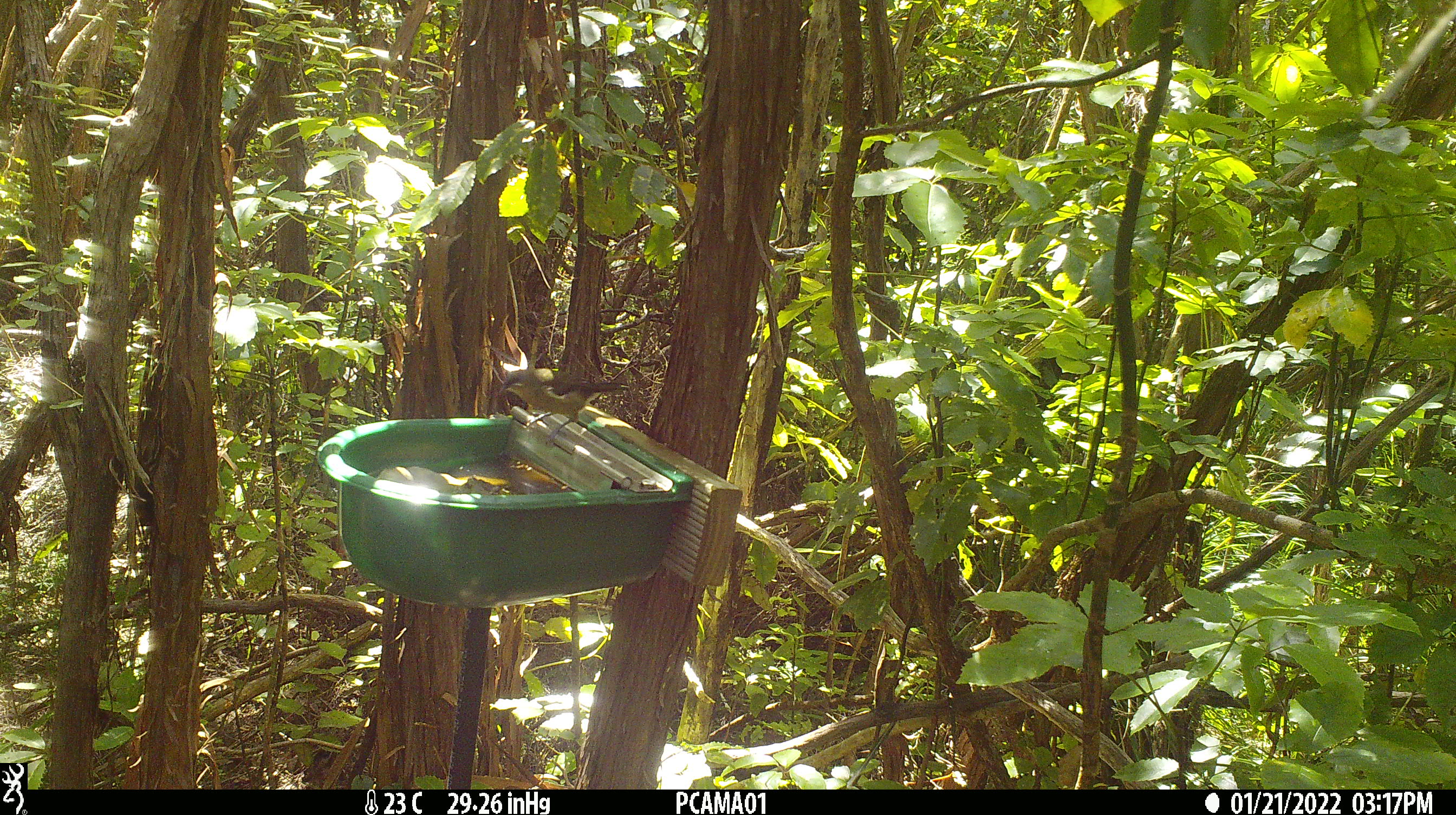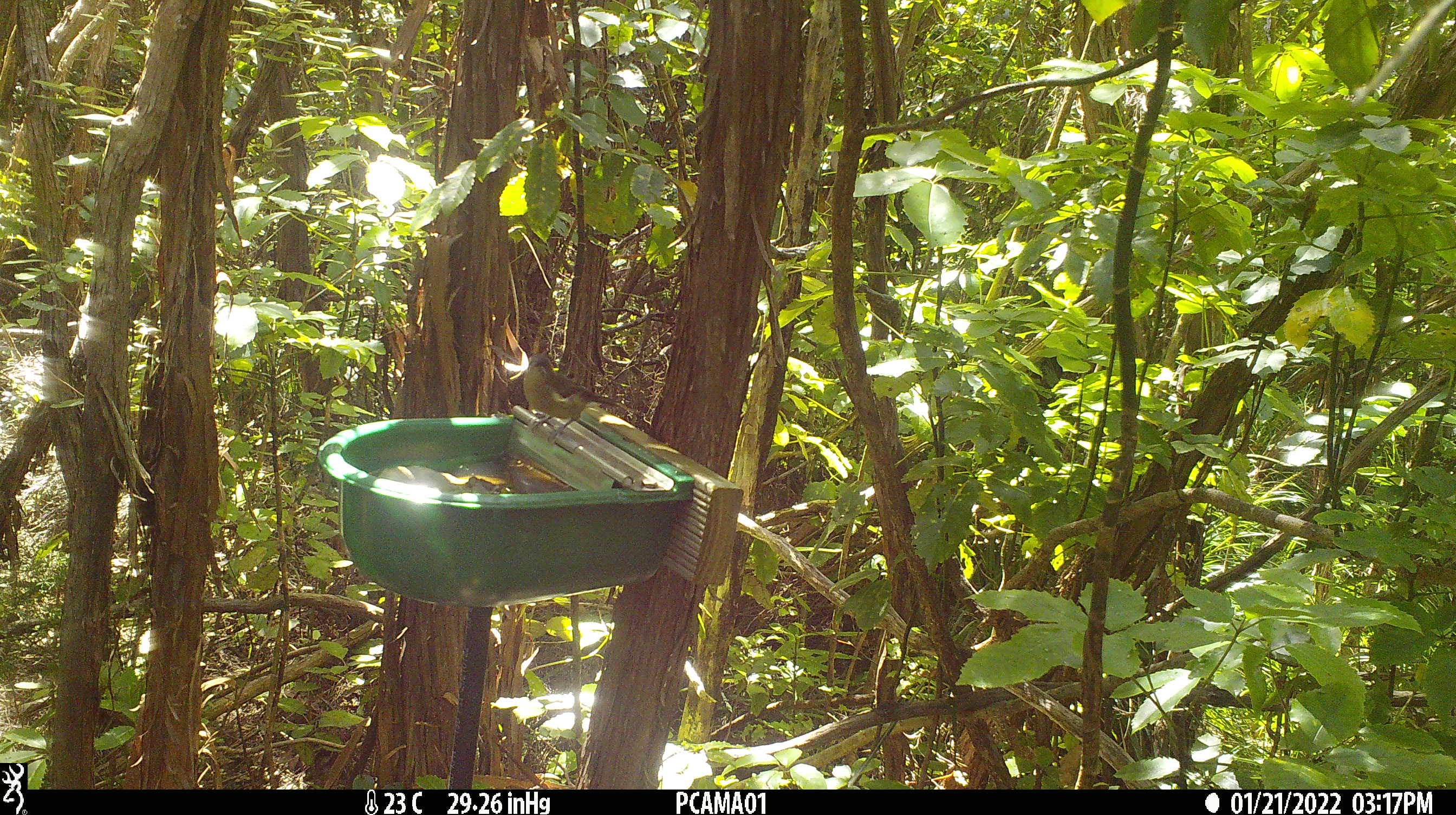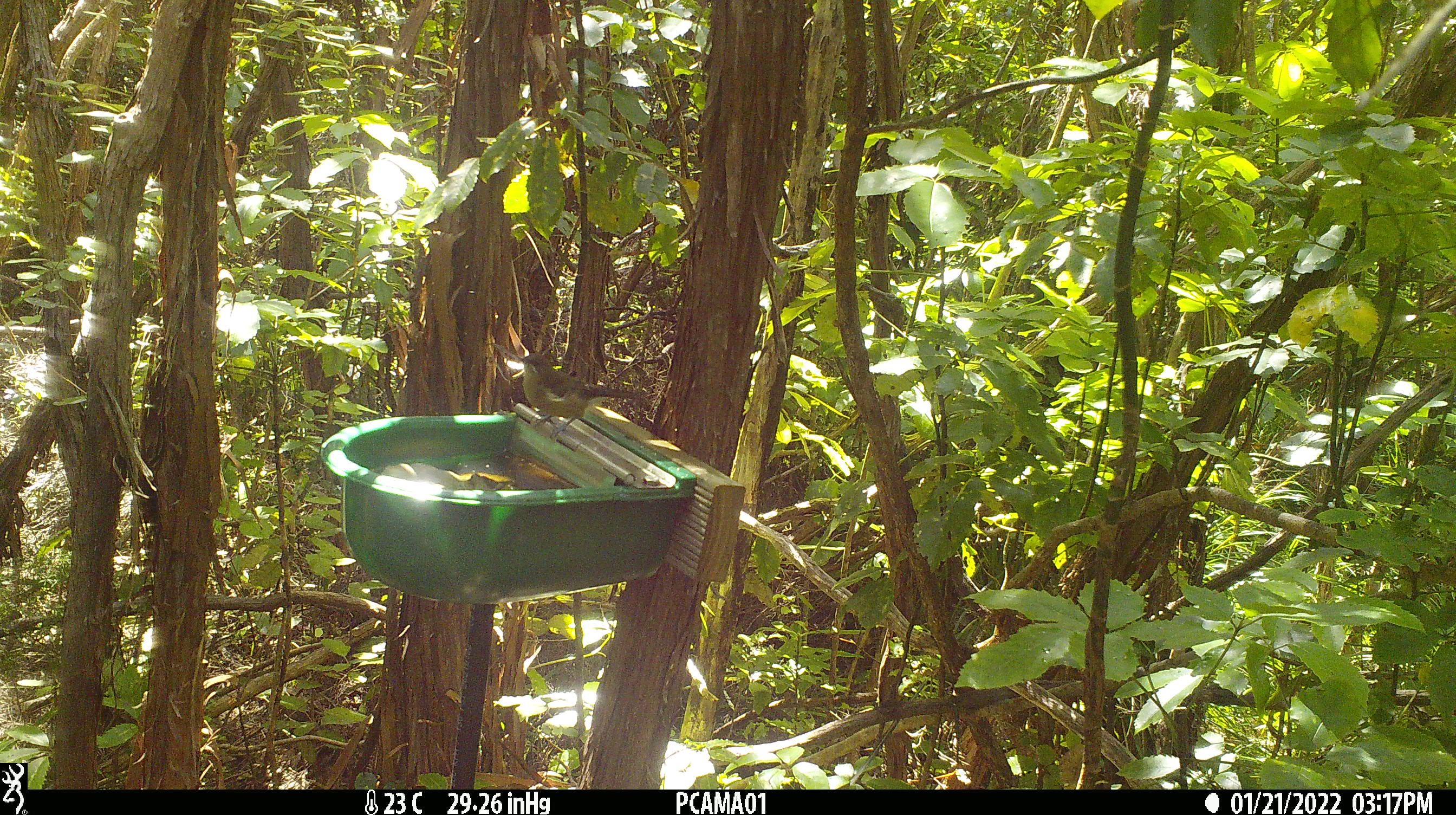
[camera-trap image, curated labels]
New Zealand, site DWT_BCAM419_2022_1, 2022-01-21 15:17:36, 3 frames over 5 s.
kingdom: Animalia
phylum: Chordata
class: Aves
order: Passeriformes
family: Meliphagidae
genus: Anthornis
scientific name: Anthornis melanura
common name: new zealand bellbird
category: bellbird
Bellbird (new zealand bellbird) (Anthornis melanura).